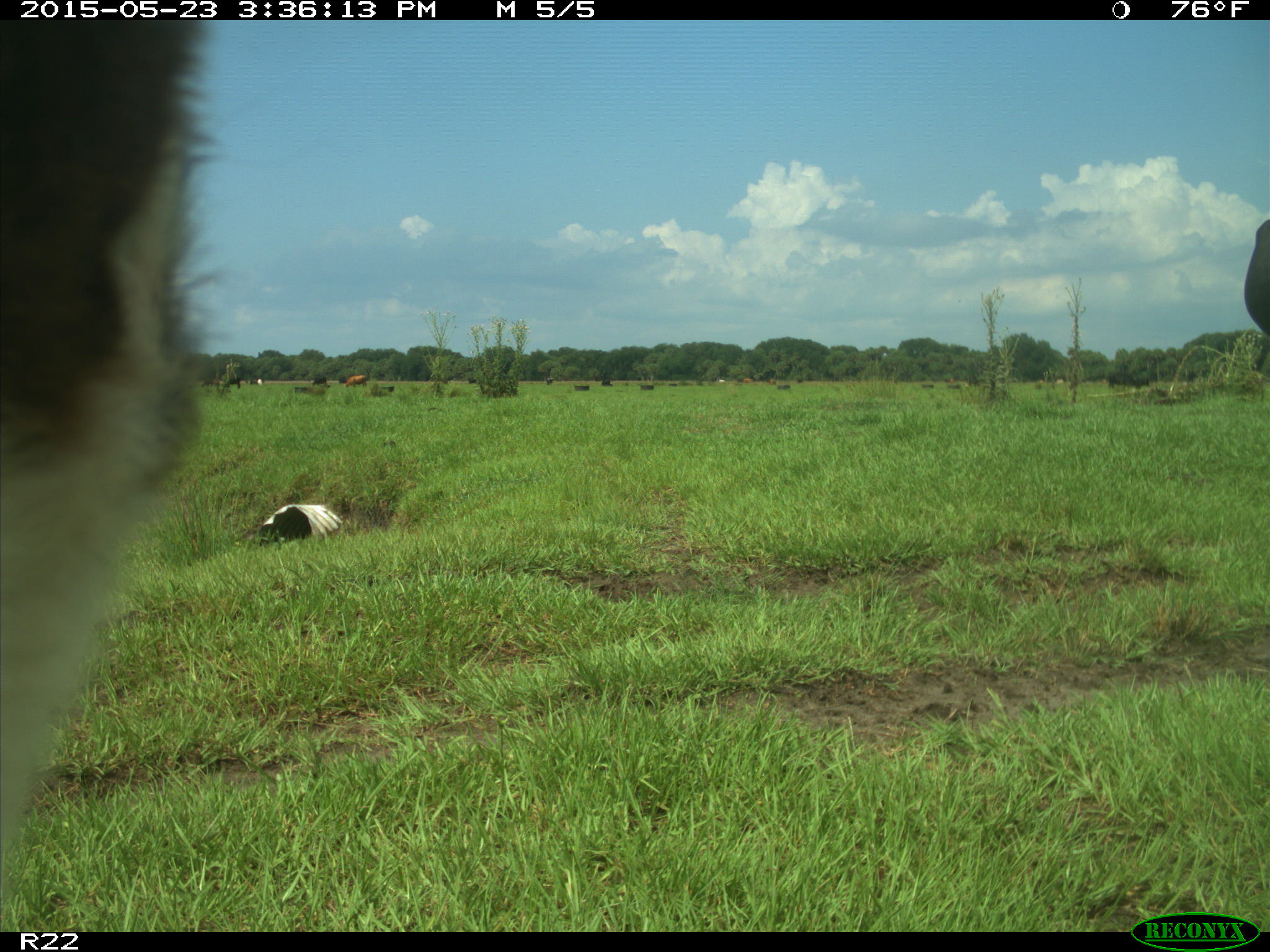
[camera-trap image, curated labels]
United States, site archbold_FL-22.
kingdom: Animalia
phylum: Chordata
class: Mammalia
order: Artiodactyla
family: Bovidae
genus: Bos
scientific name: Bos taurus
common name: domestic cow